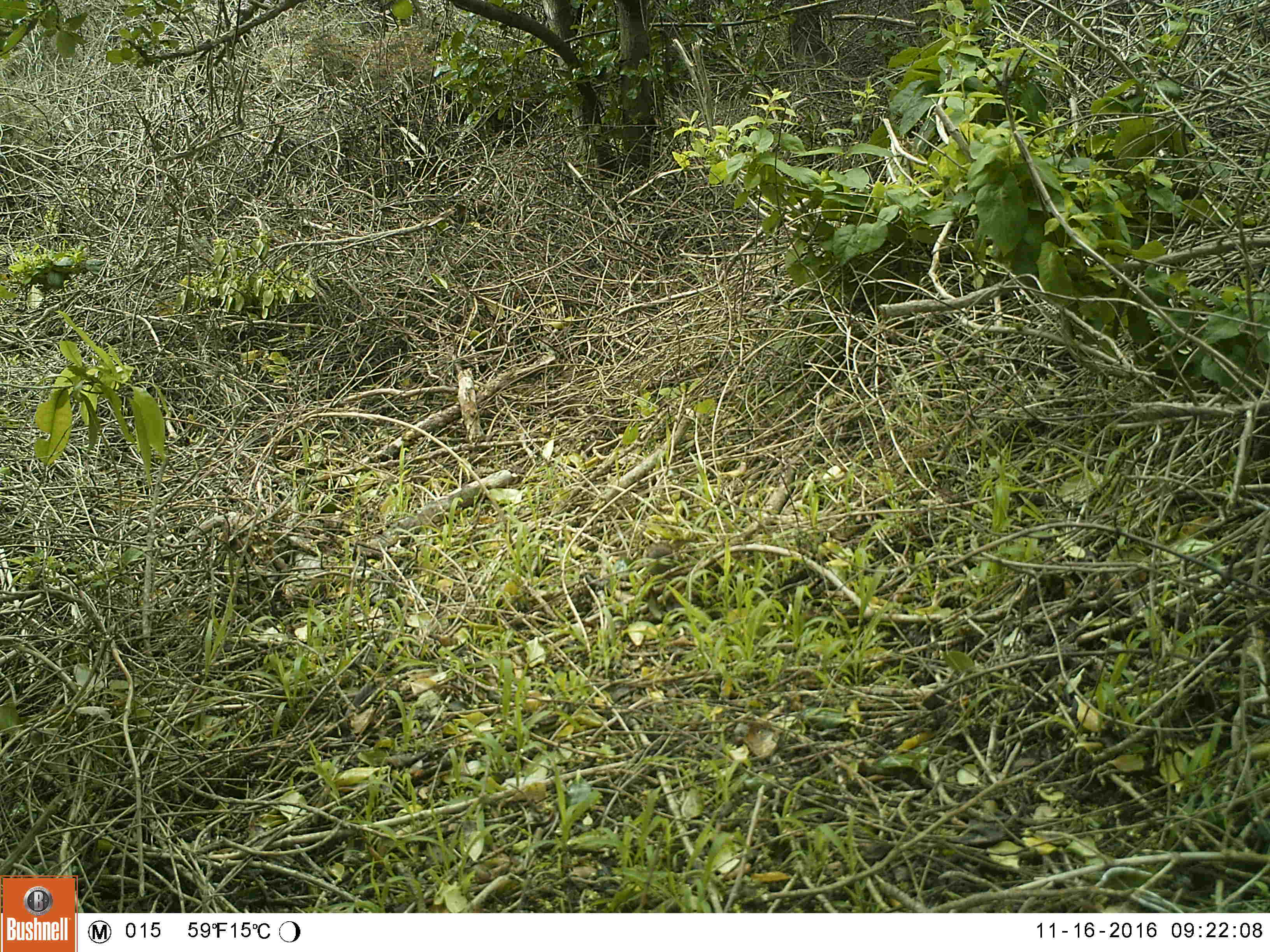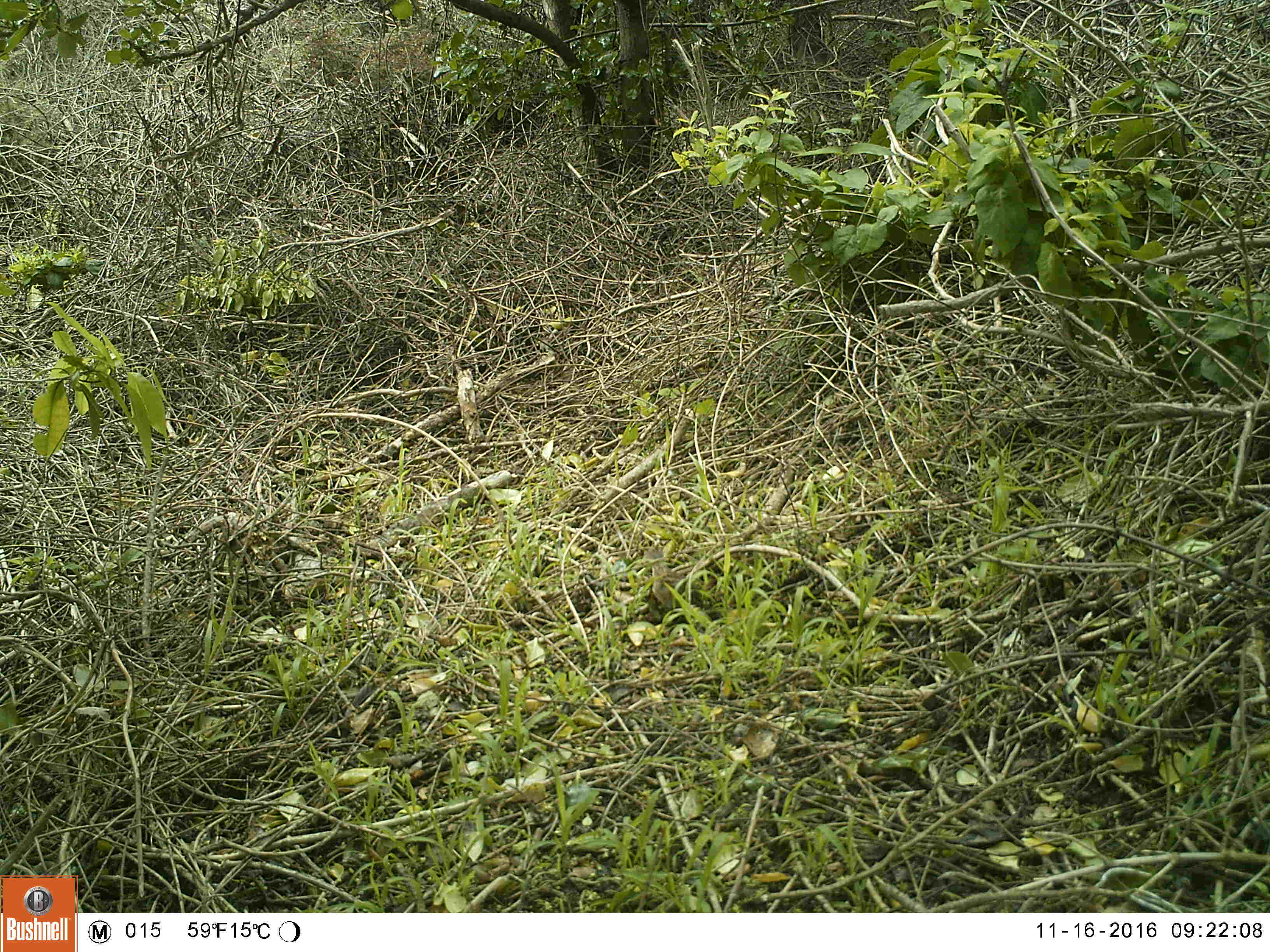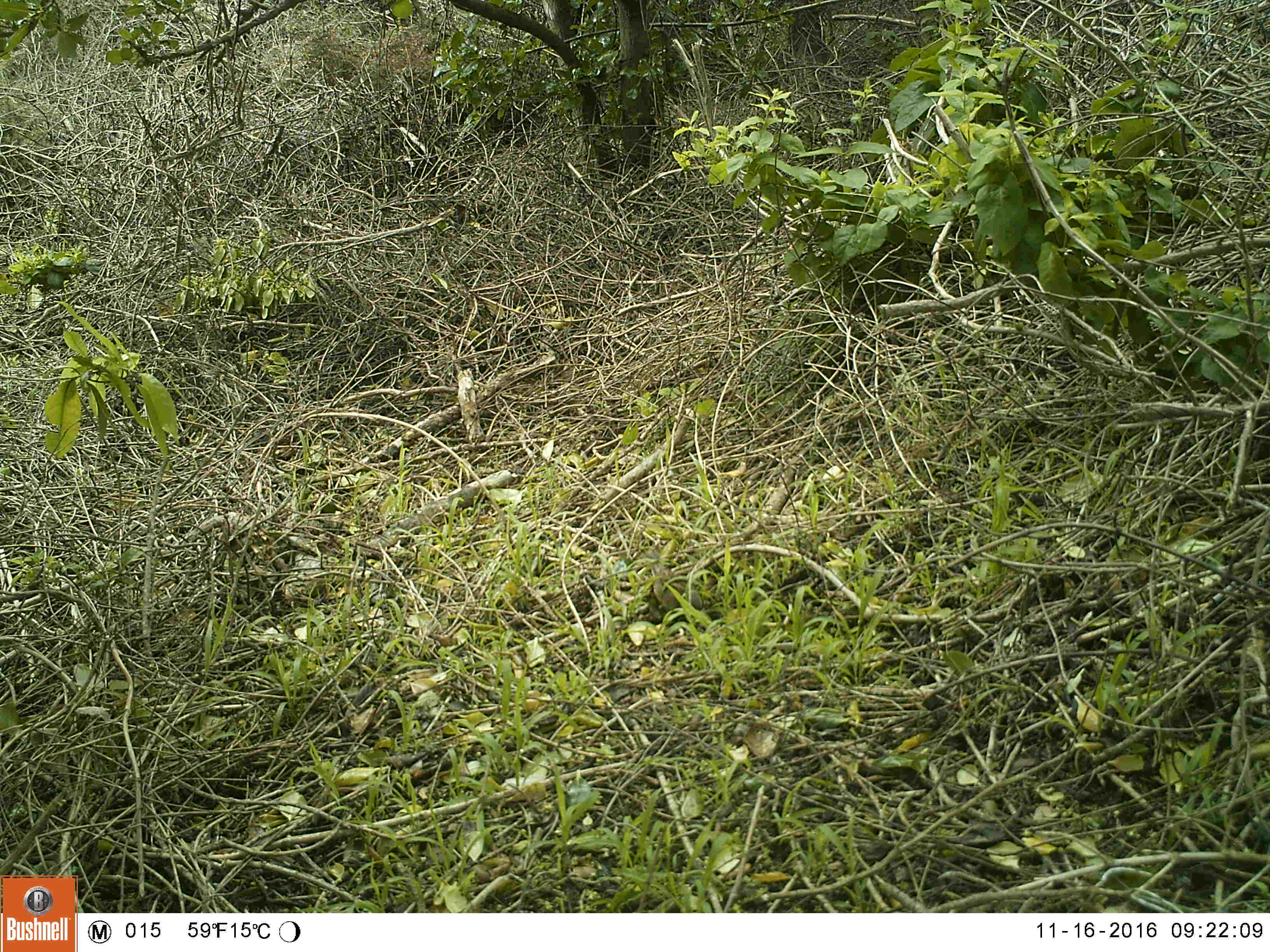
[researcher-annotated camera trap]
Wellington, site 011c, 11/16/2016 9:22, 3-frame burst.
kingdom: Animalia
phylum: Chordata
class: Aves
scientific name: Aves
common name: bird